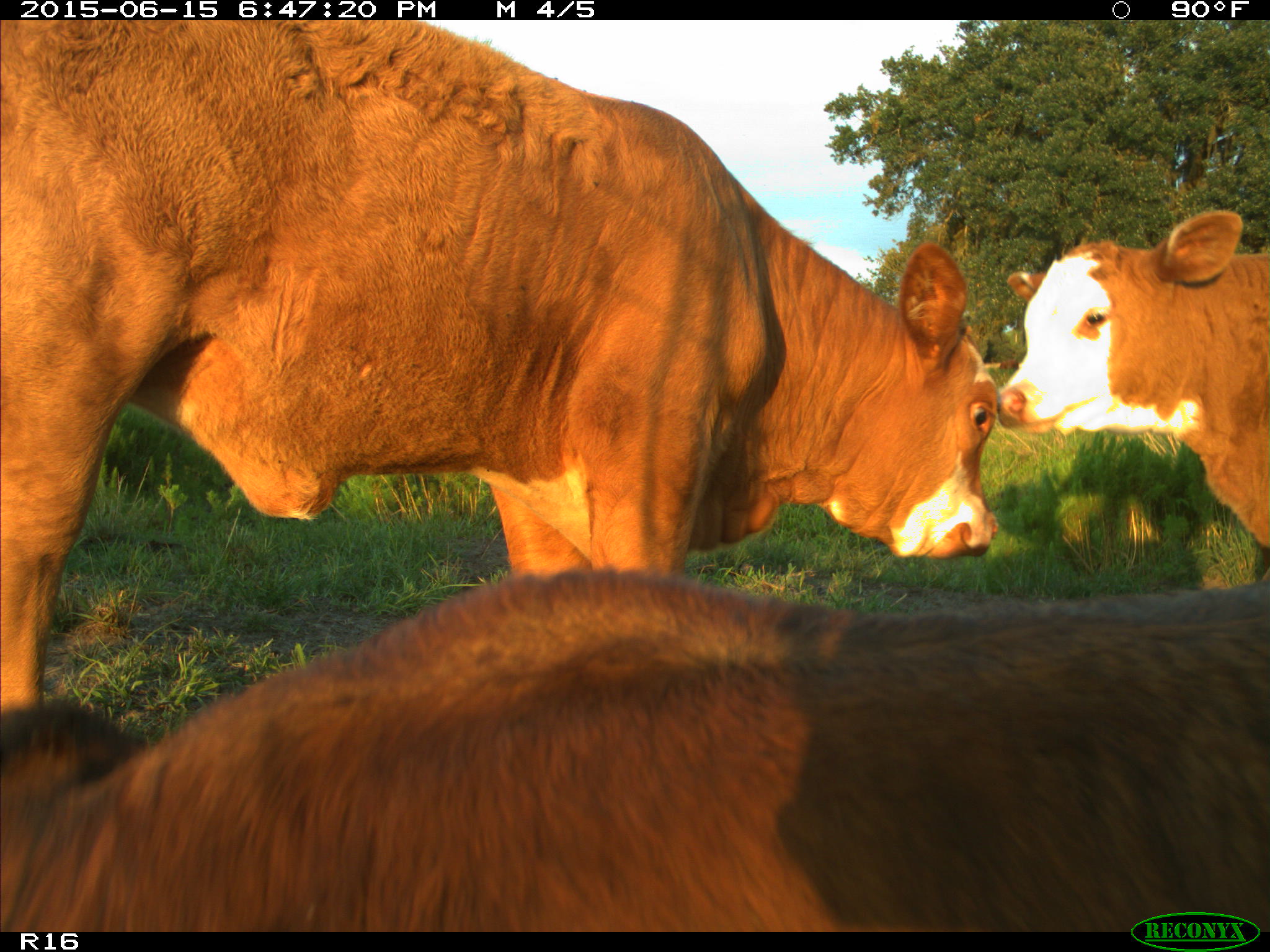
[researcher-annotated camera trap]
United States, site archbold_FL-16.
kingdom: Animalia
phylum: Chordata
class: Mammalia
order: Artiodactyla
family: Bovidae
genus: Bos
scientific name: Bos taurus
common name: domestic cow